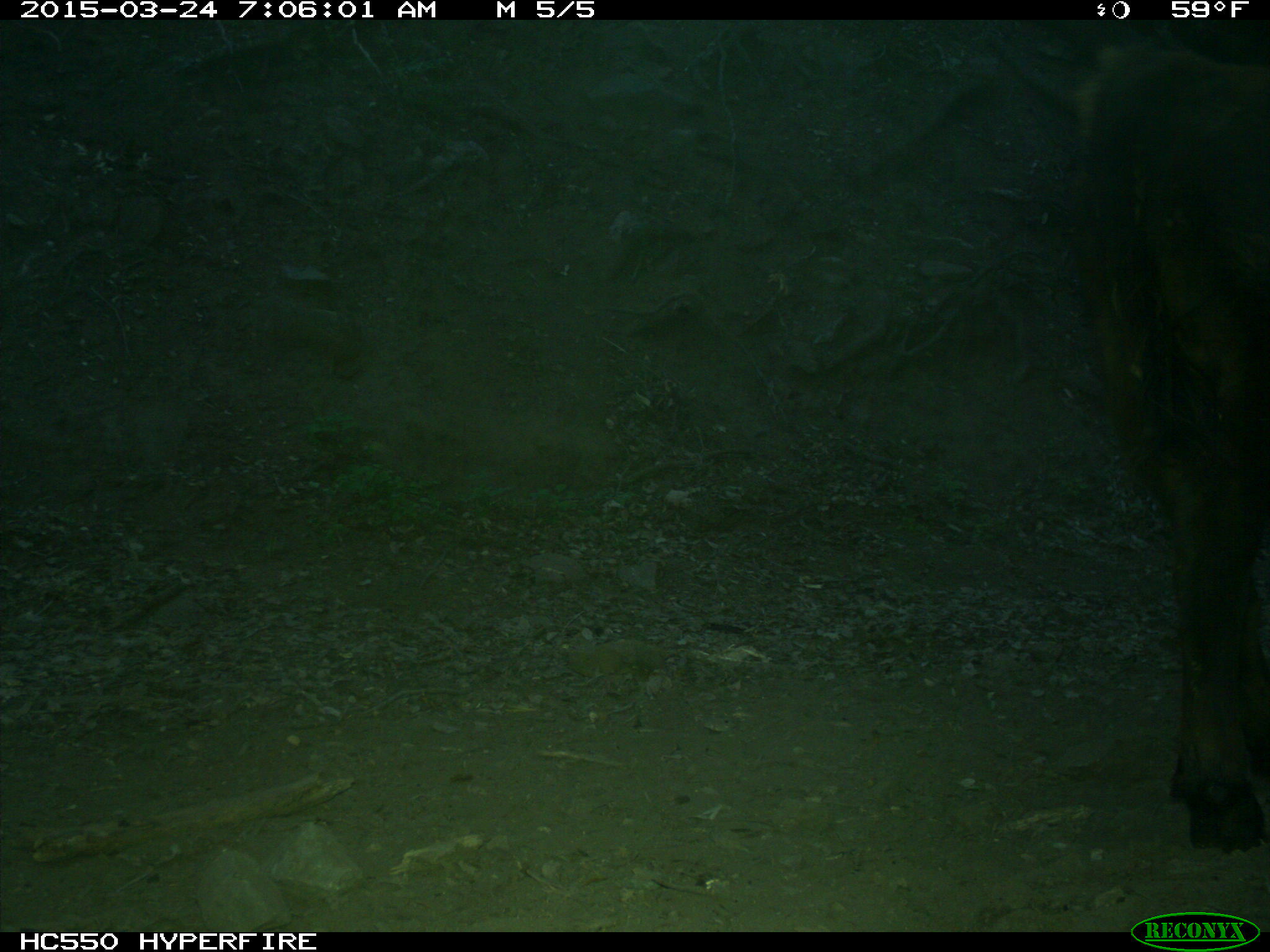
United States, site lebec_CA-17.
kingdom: Animalia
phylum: Chordata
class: Mammalia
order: Artiodactyla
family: Bovidae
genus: Bos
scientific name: Bos taurus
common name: domestic cow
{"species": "Bos taurus (domestic cow)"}